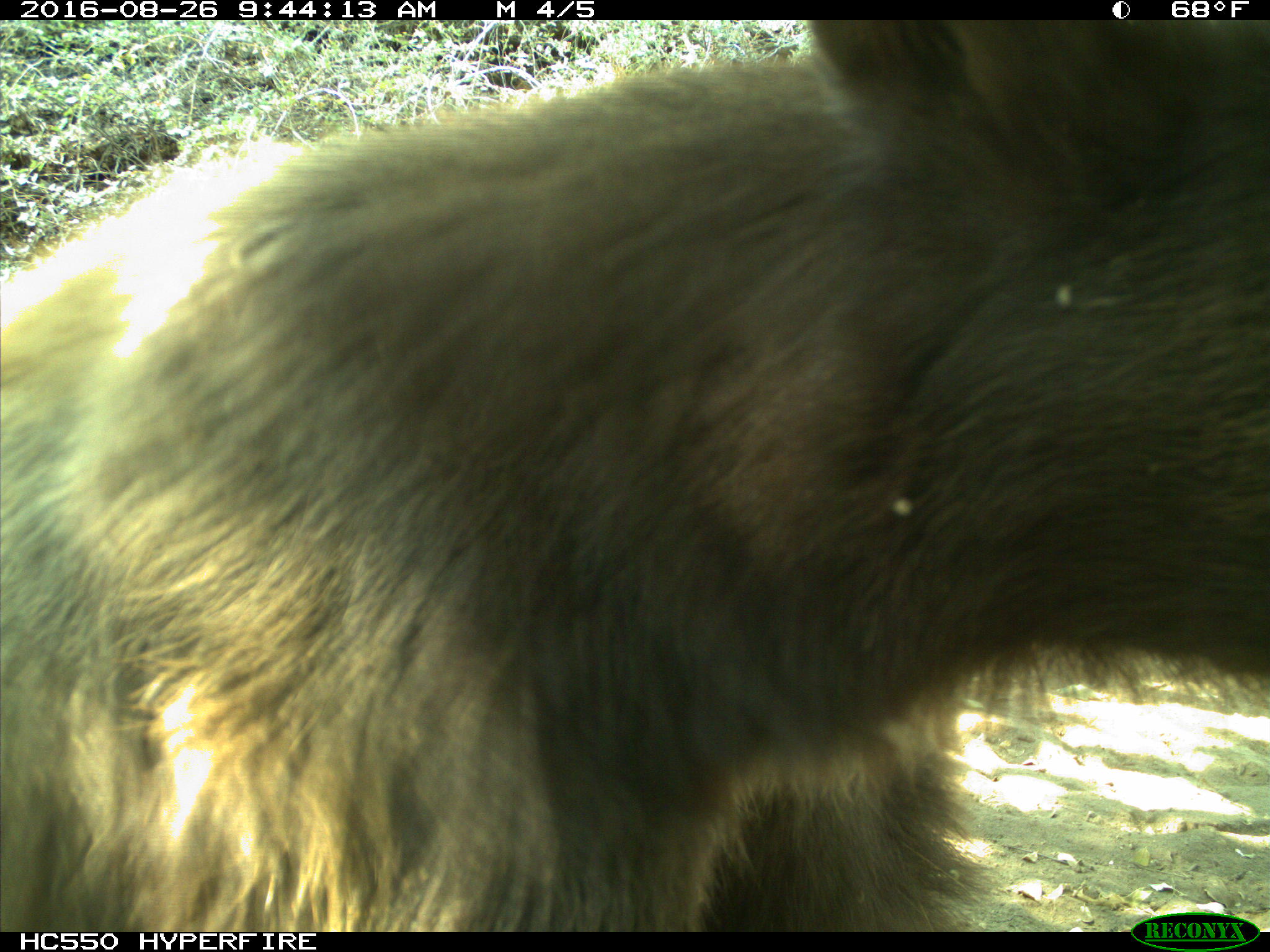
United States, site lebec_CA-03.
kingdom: Animalia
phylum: Chordata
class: Mammalia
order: Carnivora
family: Ursidae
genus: Ursus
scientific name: Ursus americanus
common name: american black bear